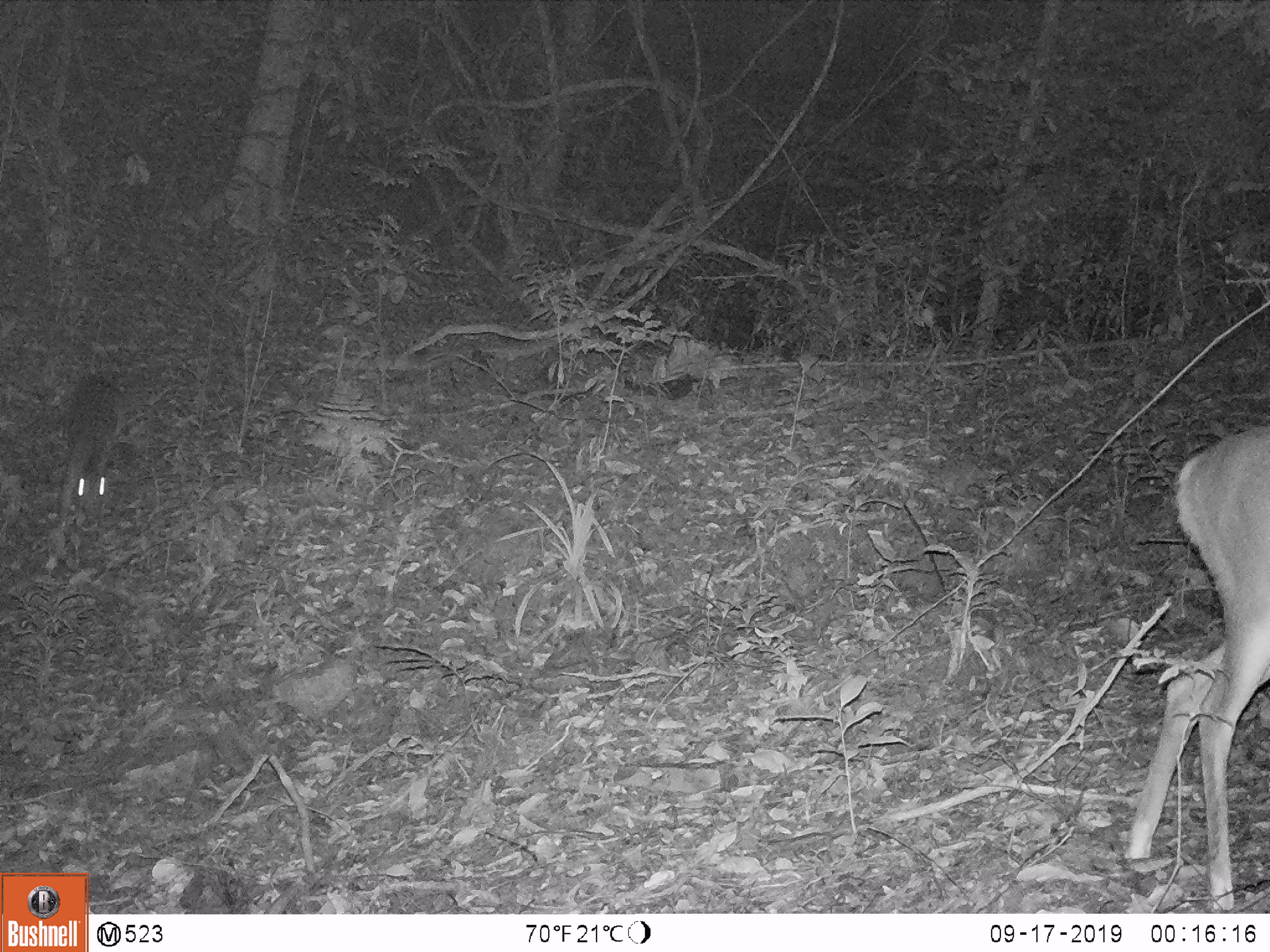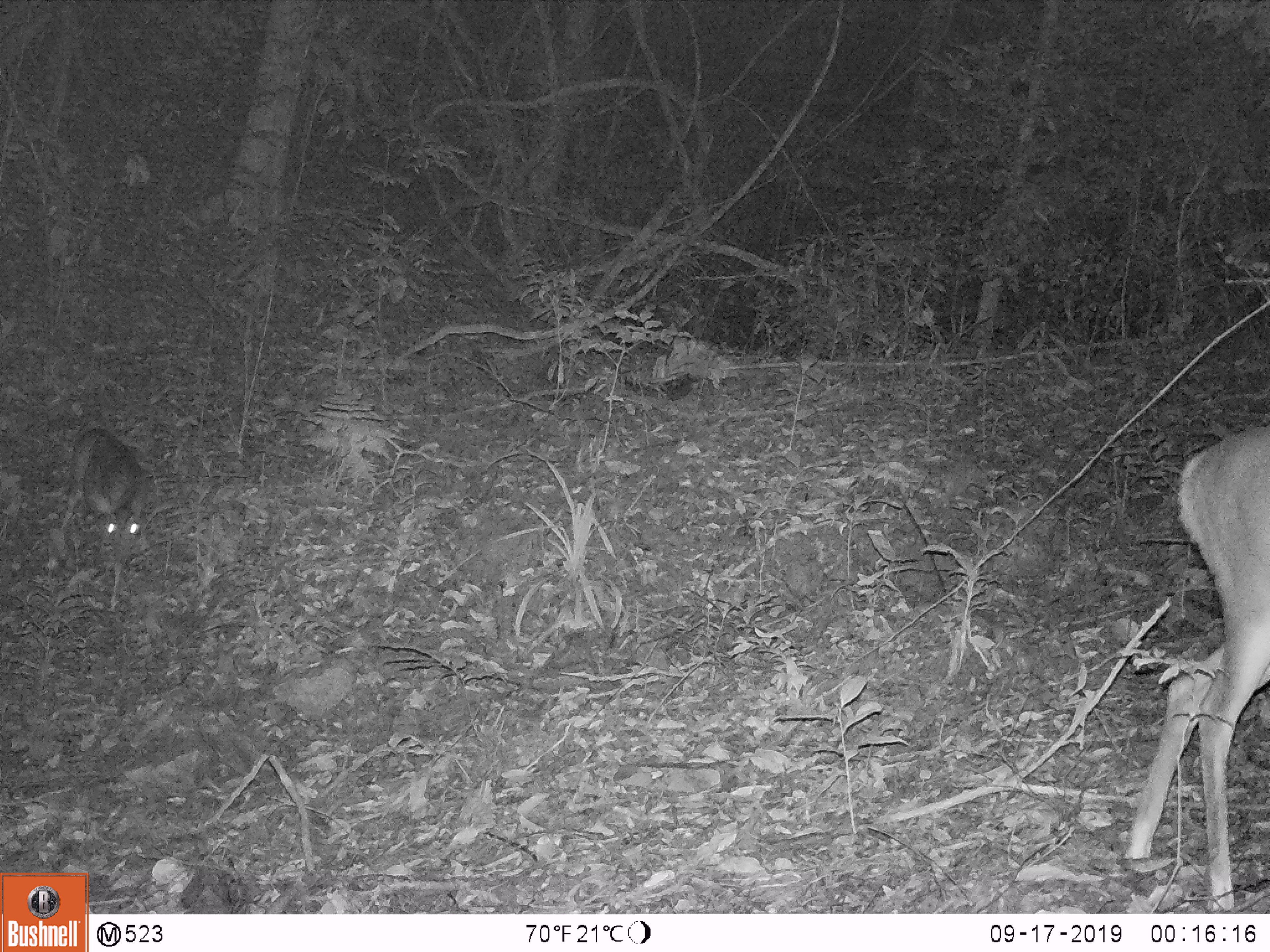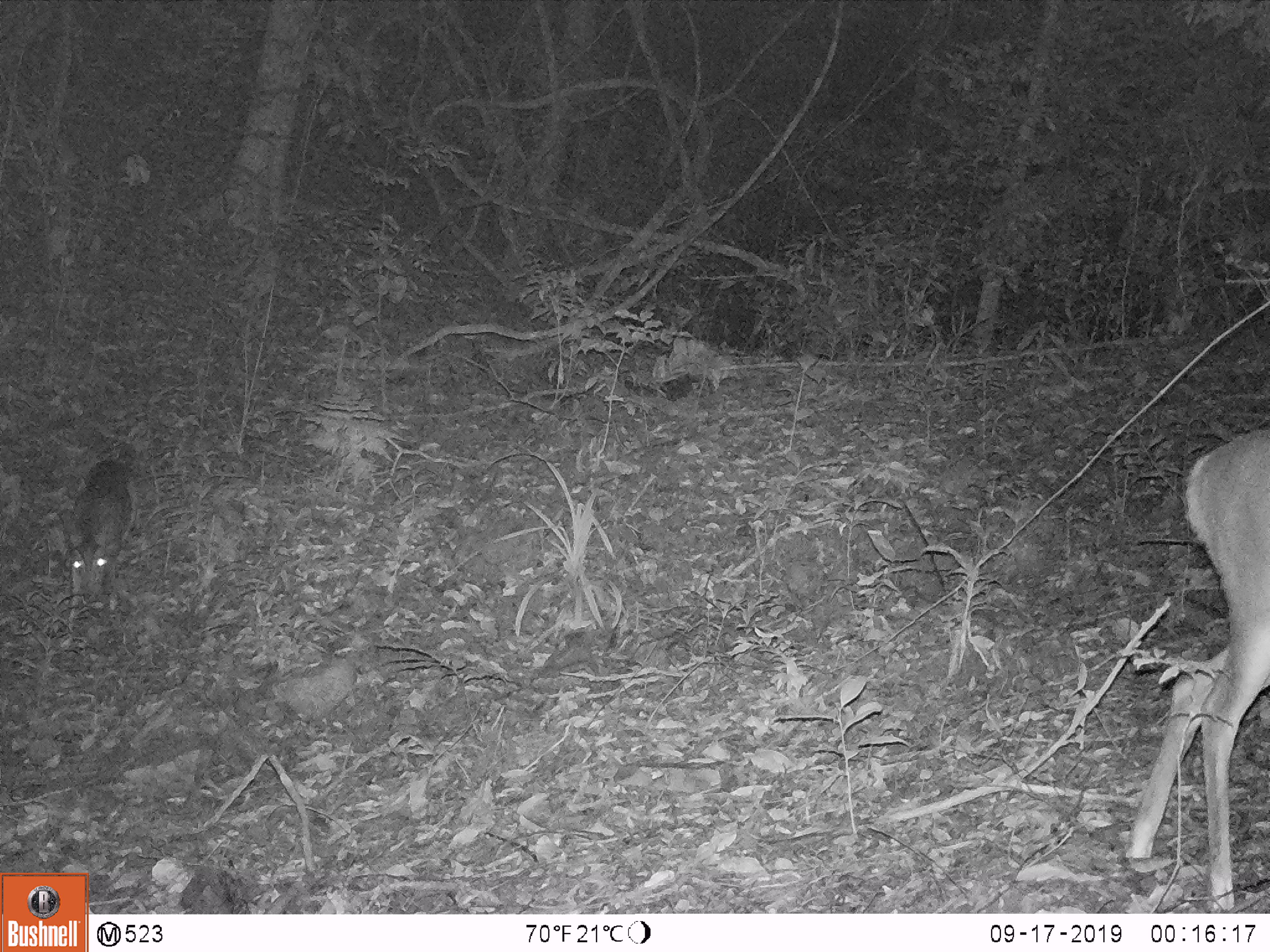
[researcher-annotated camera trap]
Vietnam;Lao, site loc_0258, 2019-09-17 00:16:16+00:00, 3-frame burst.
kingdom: Animalia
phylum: Chordata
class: Mammalia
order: Artiodactyla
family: Cervidae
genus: Muntiacus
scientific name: Muntiacus vuquangensis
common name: large-antlered muntjac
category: large antlered muntjac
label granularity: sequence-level